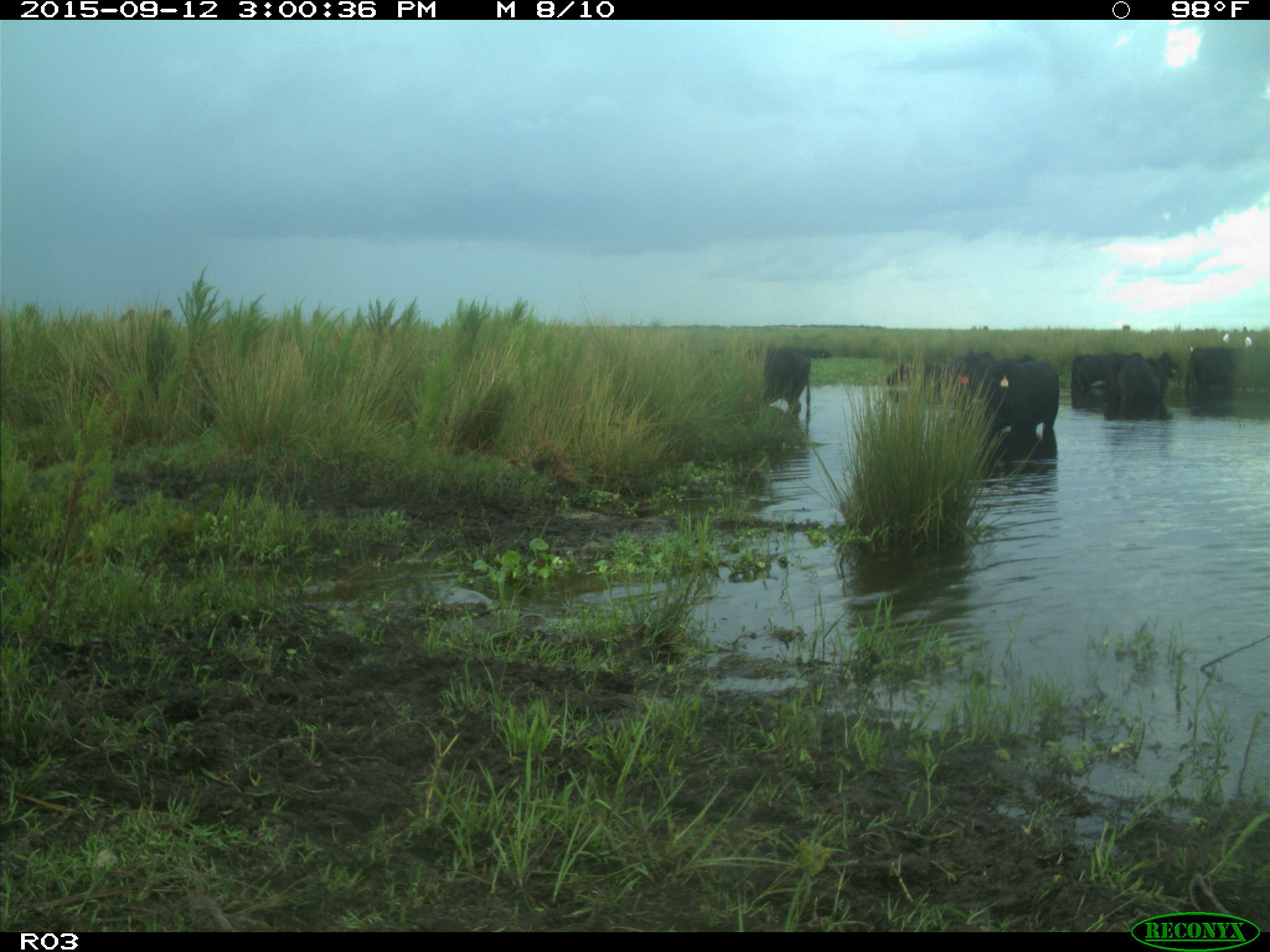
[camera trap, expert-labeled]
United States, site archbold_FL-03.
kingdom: Animalia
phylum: Chordata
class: Mammalia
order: Artiodactyla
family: Bovidae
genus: Bos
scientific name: Bos taurus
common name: domestic cow